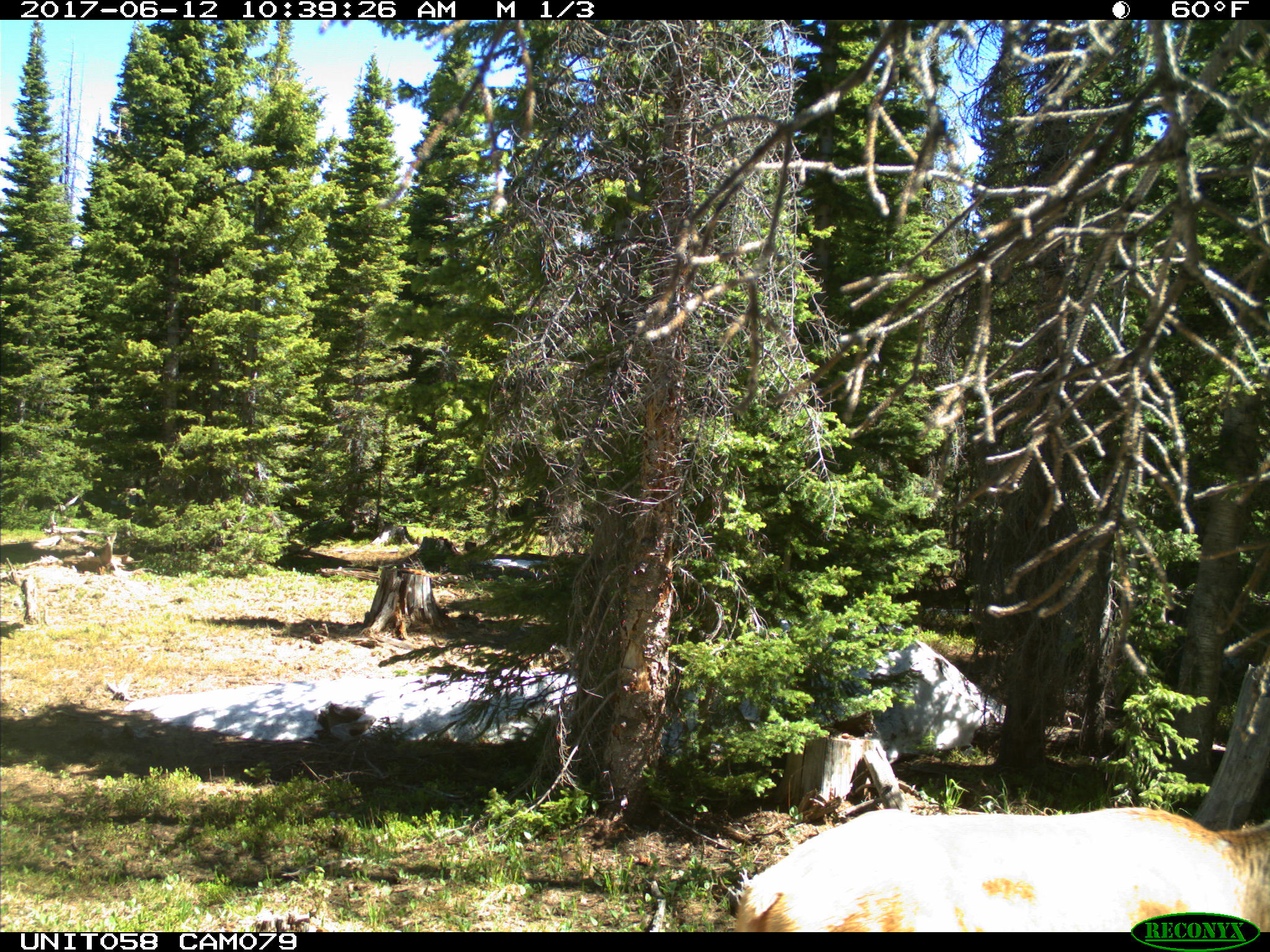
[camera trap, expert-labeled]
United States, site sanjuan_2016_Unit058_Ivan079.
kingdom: Animalia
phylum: Chordata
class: Mammalia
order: Artiodactyla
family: Cervidae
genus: Cervus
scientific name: Cervus elaphus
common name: red deer